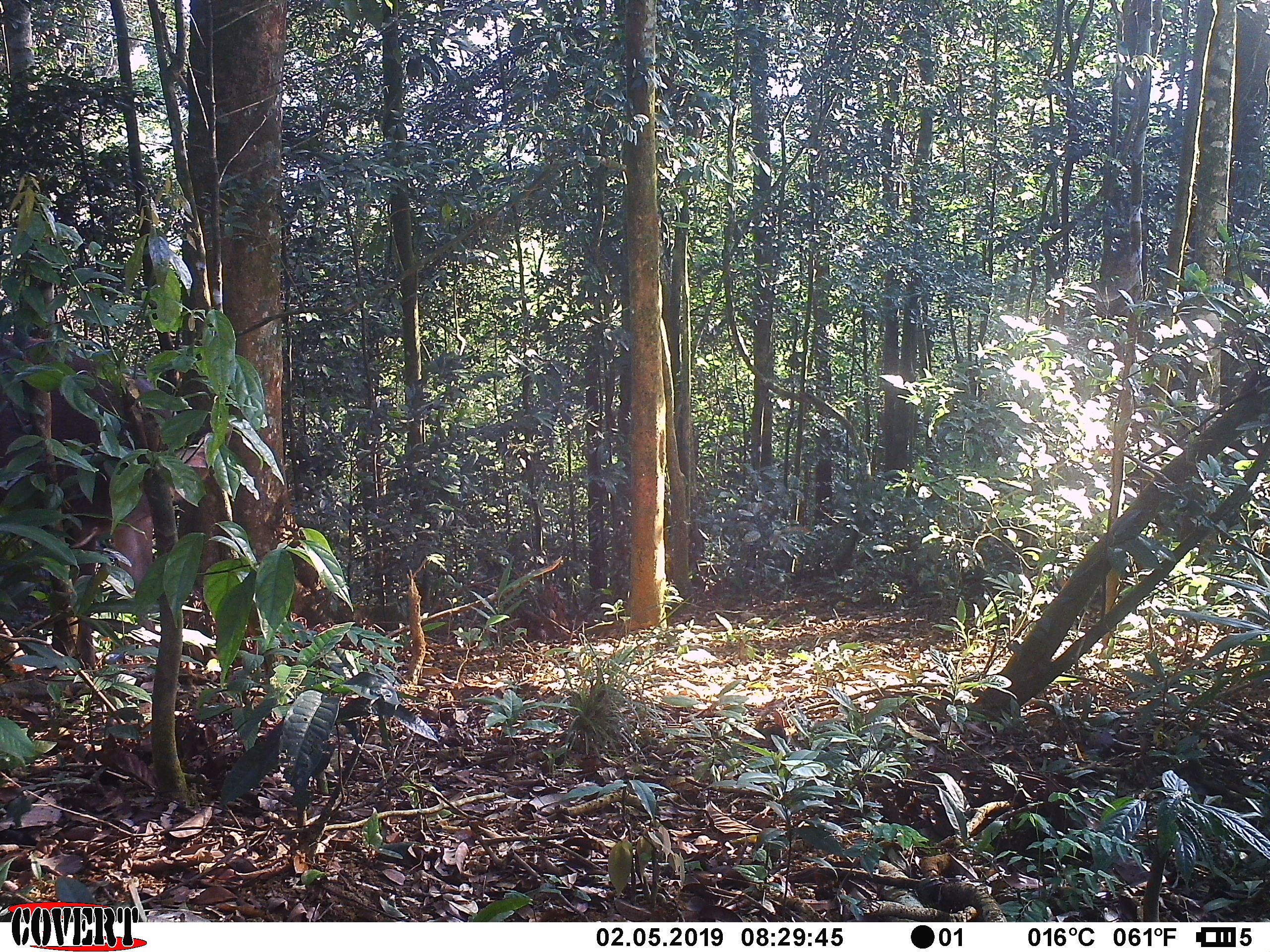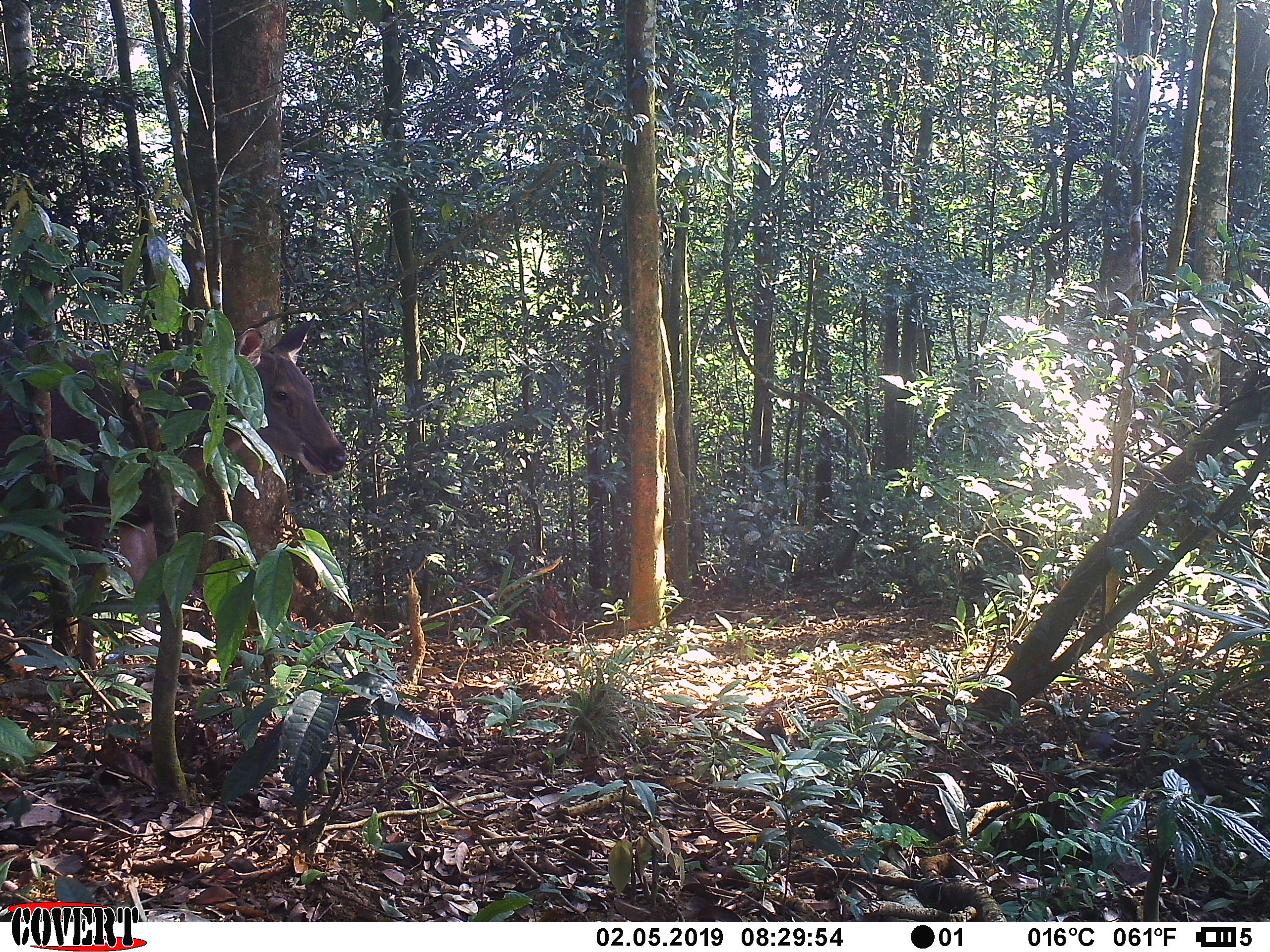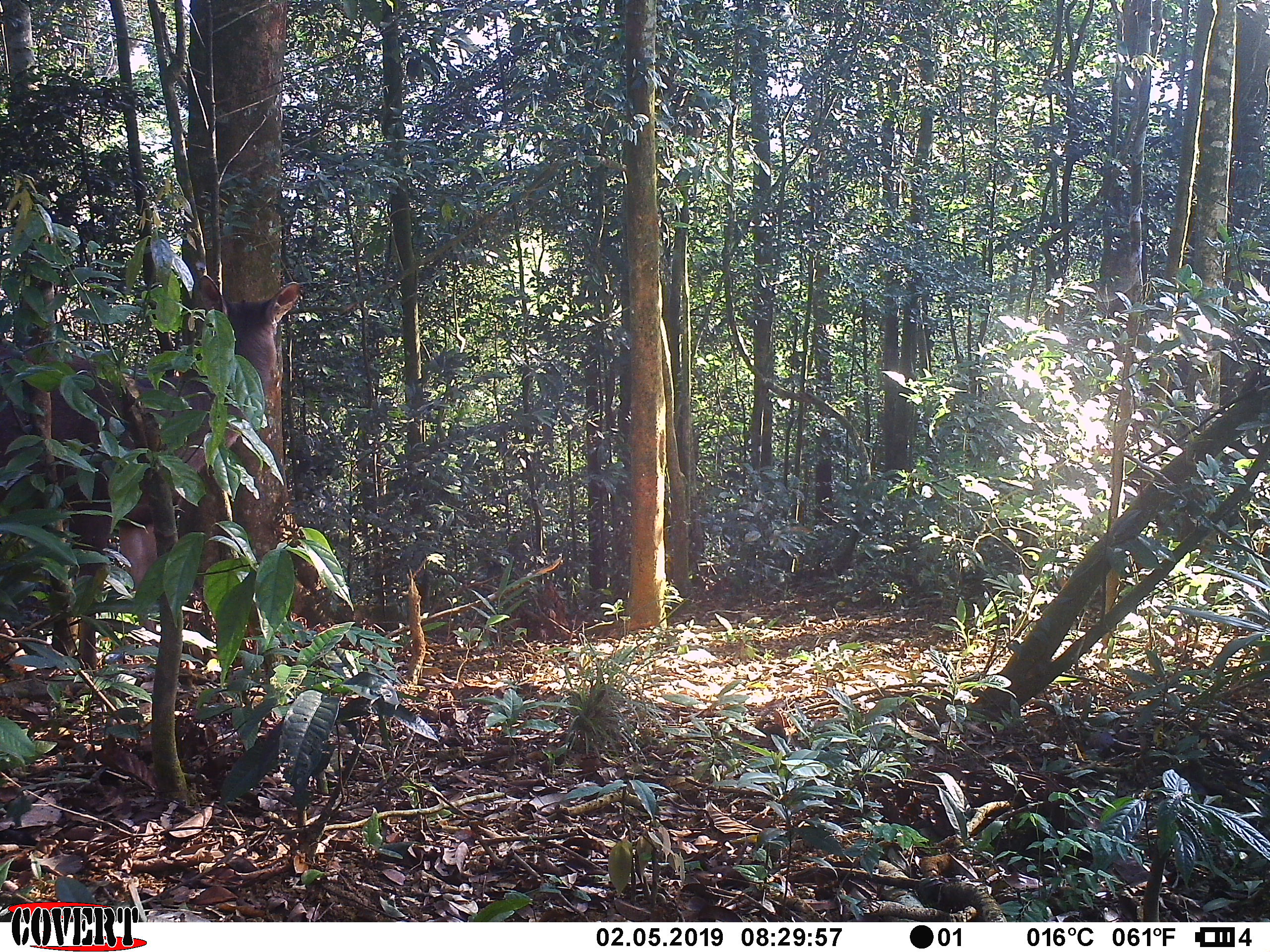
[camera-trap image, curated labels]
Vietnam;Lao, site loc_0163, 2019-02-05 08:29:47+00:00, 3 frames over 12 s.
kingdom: Animalia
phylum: Chordata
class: Mammalia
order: Artiodactyla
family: Cervidae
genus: Rusa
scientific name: Rusa unicolor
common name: sambar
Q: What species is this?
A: Sambar (Rusa unicolor).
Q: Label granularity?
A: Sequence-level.